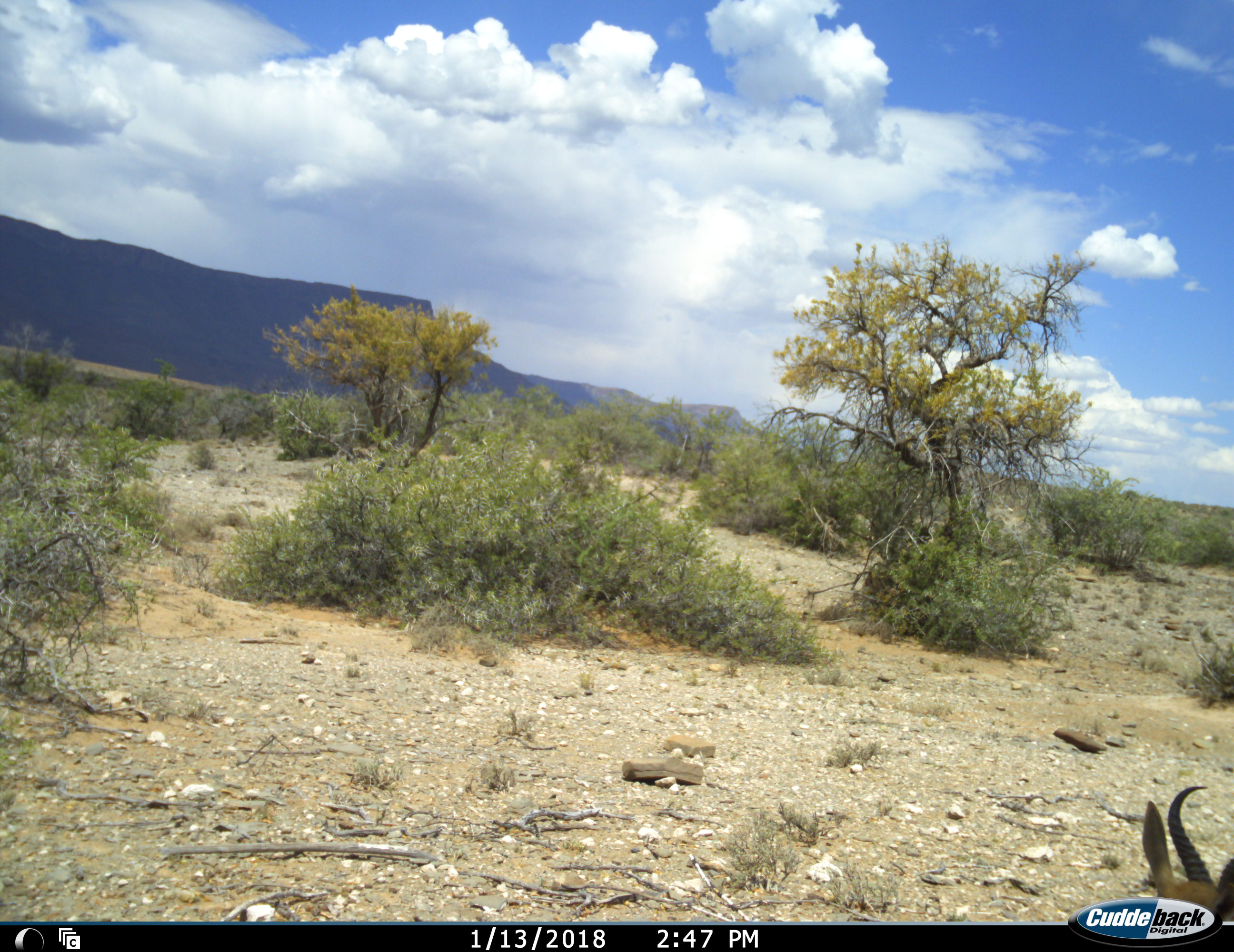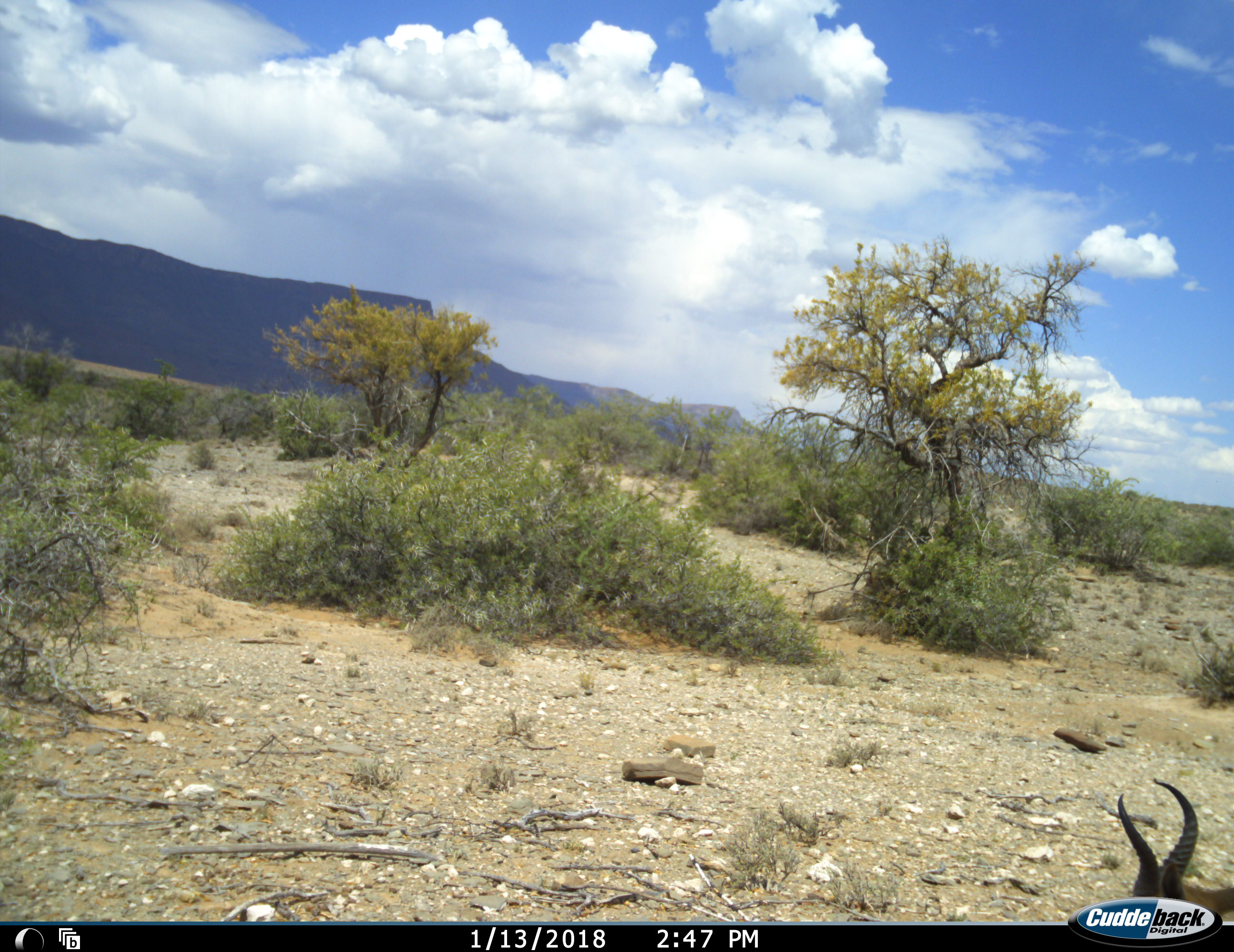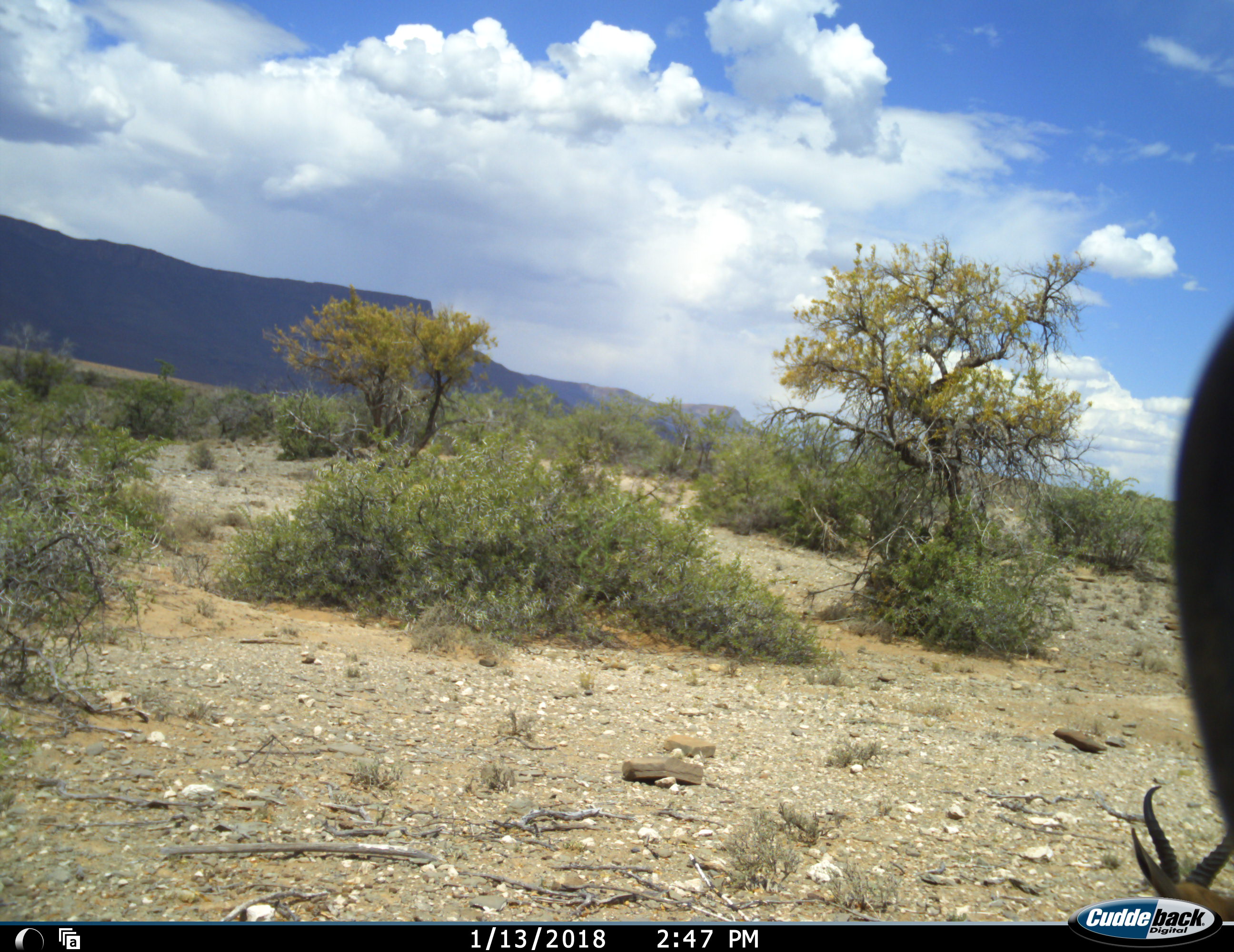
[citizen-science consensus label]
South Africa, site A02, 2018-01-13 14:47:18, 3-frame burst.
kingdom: Animalia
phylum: Chordata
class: Mammalia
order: Artiodactyla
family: Bovidae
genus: Antidorcas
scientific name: Antidorcas marsupialis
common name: springbok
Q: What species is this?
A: Springbok (Antidorcas marsupialis).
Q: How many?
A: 2.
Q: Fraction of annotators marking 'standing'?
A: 50%.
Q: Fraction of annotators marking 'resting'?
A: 17%.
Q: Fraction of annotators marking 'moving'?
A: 33%.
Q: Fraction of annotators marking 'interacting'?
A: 0%.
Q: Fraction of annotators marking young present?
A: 0%.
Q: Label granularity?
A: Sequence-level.